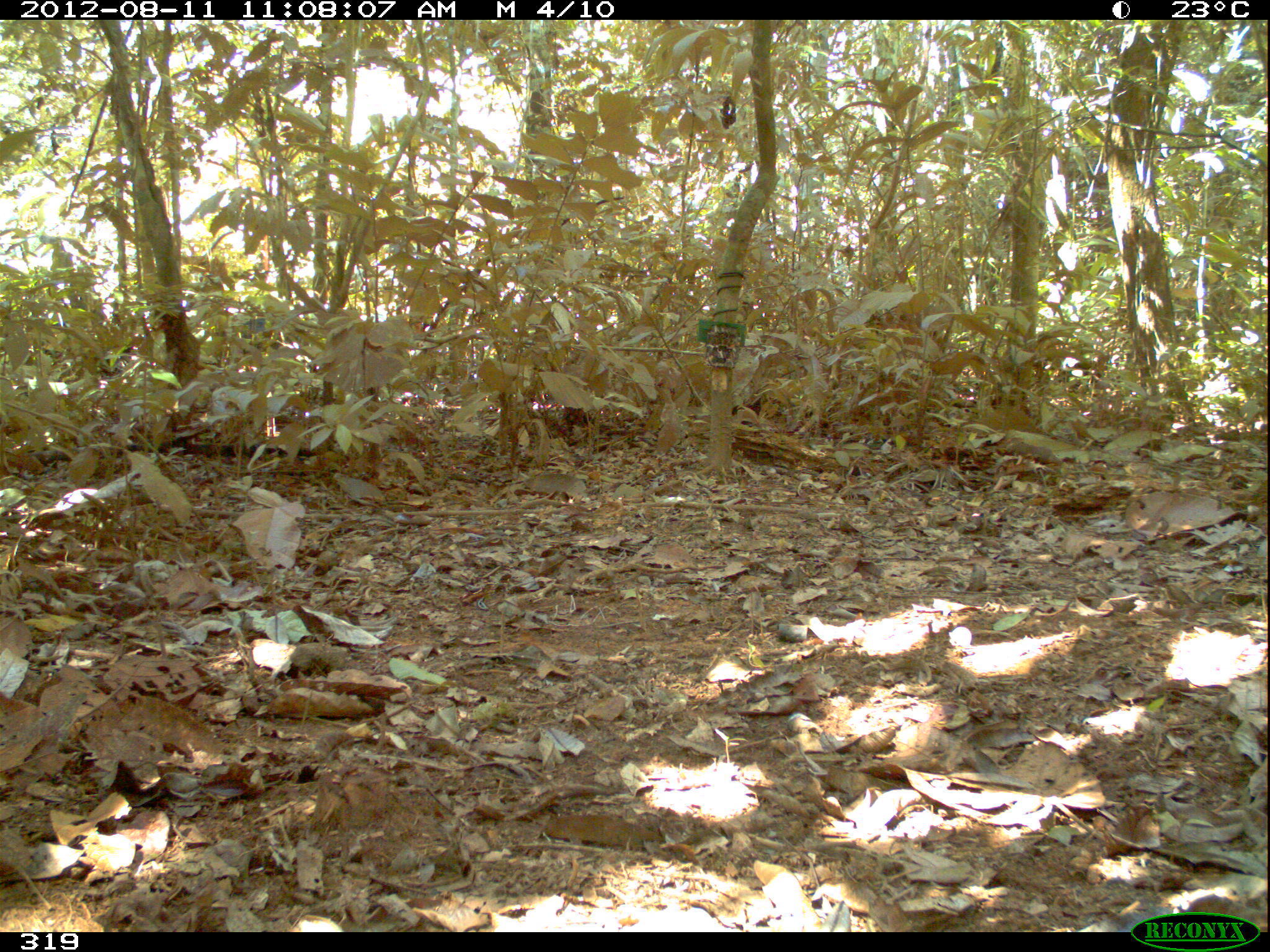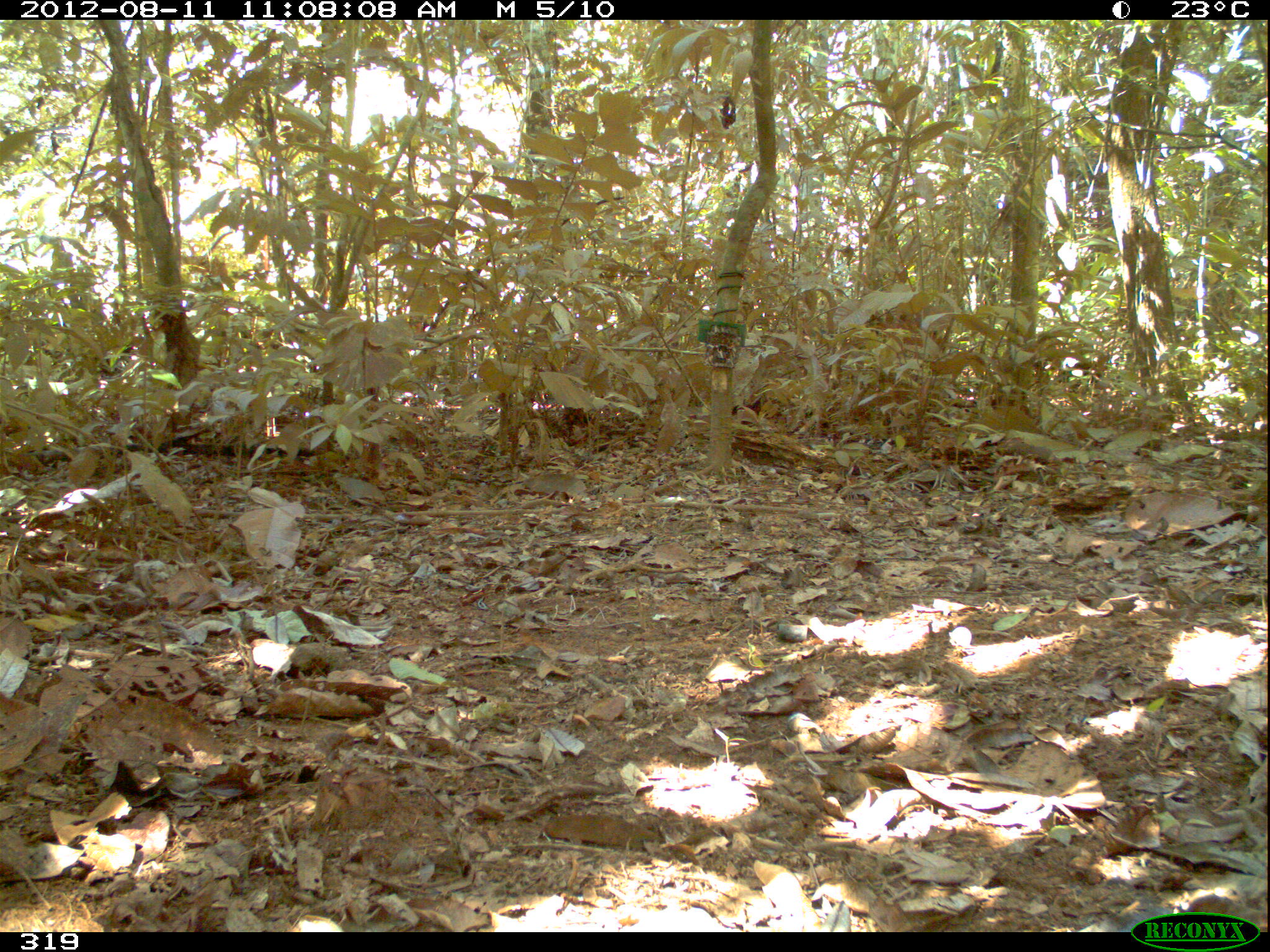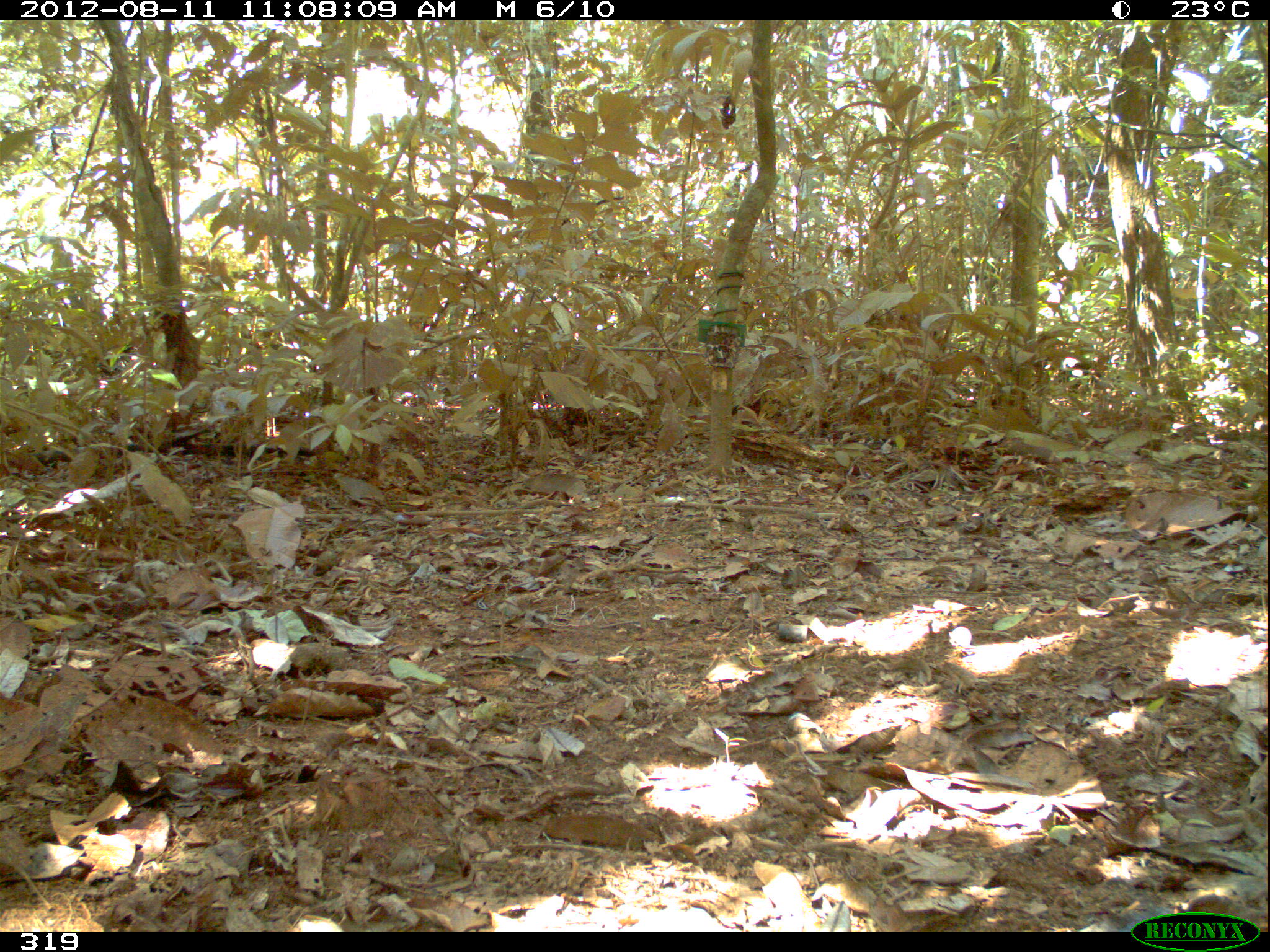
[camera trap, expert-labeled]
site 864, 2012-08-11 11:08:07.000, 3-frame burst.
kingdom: Animalia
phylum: Chordata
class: Mammalia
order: Artiodactyla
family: Tayassuidae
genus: Tayassu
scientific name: Tayassu pecari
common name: white-lipped peccary